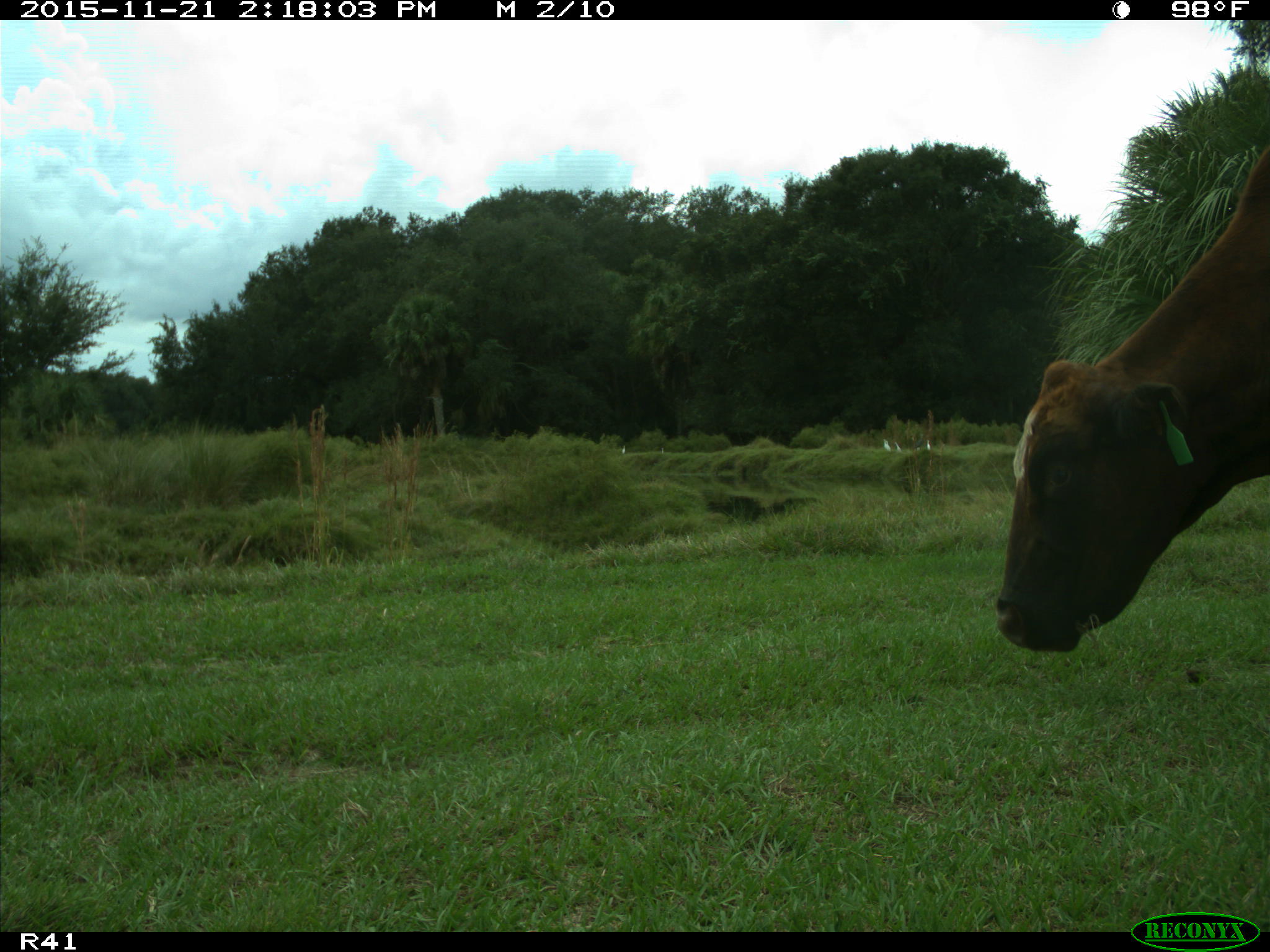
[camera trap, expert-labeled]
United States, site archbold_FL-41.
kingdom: Animalia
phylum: Chordata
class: Mammalia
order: Artiodactyla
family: Bovidae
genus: Bos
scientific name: Bos taurus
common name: domestic cow